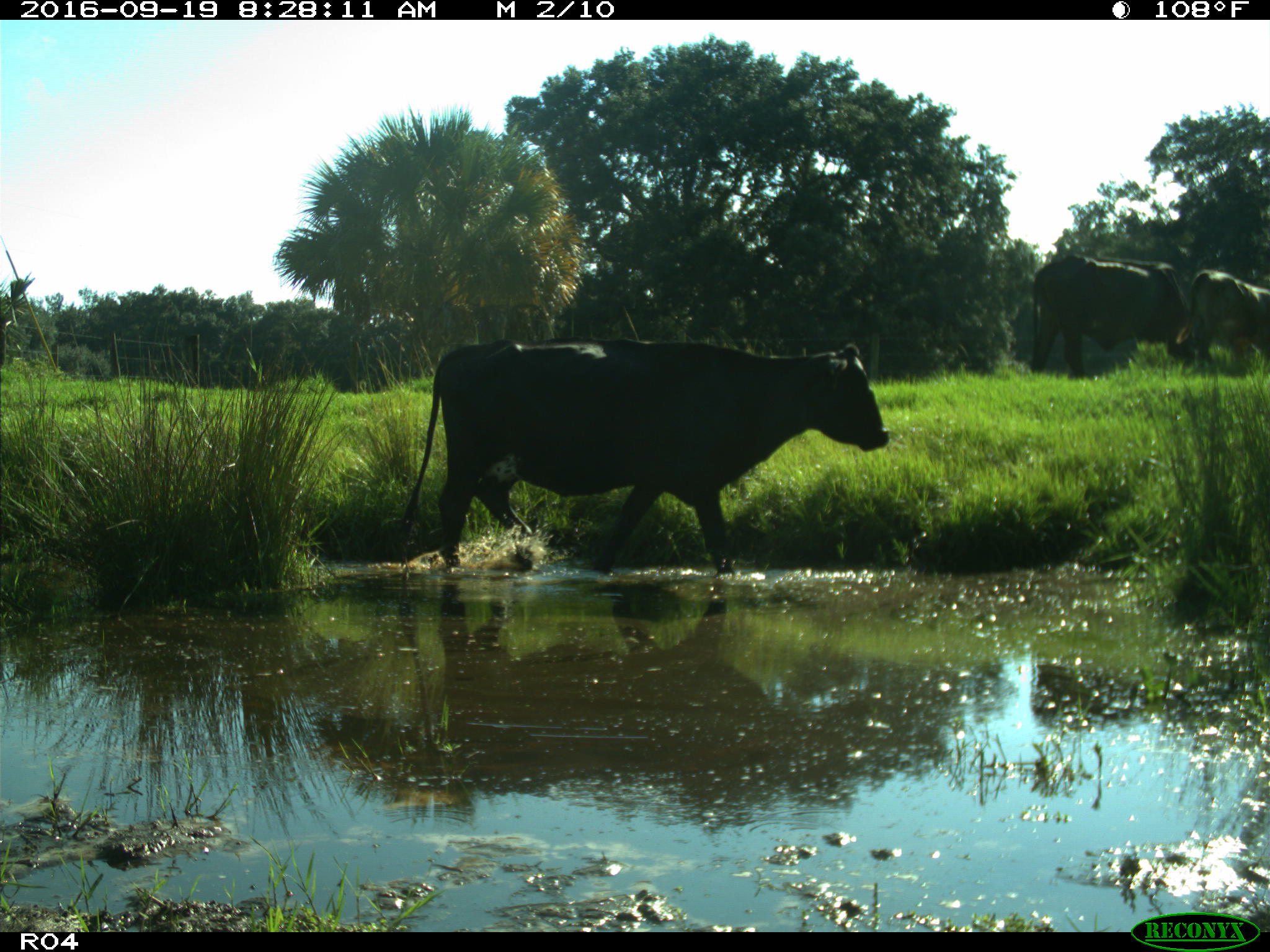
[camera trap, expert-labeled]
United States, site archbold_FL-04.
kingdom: Animalia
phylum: Chordata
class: Mammalia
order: Artiodactyla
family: Bovidae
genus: Bos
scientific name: Bos taurus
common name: domestic cow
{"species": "Bos taurus (domestic cow)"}